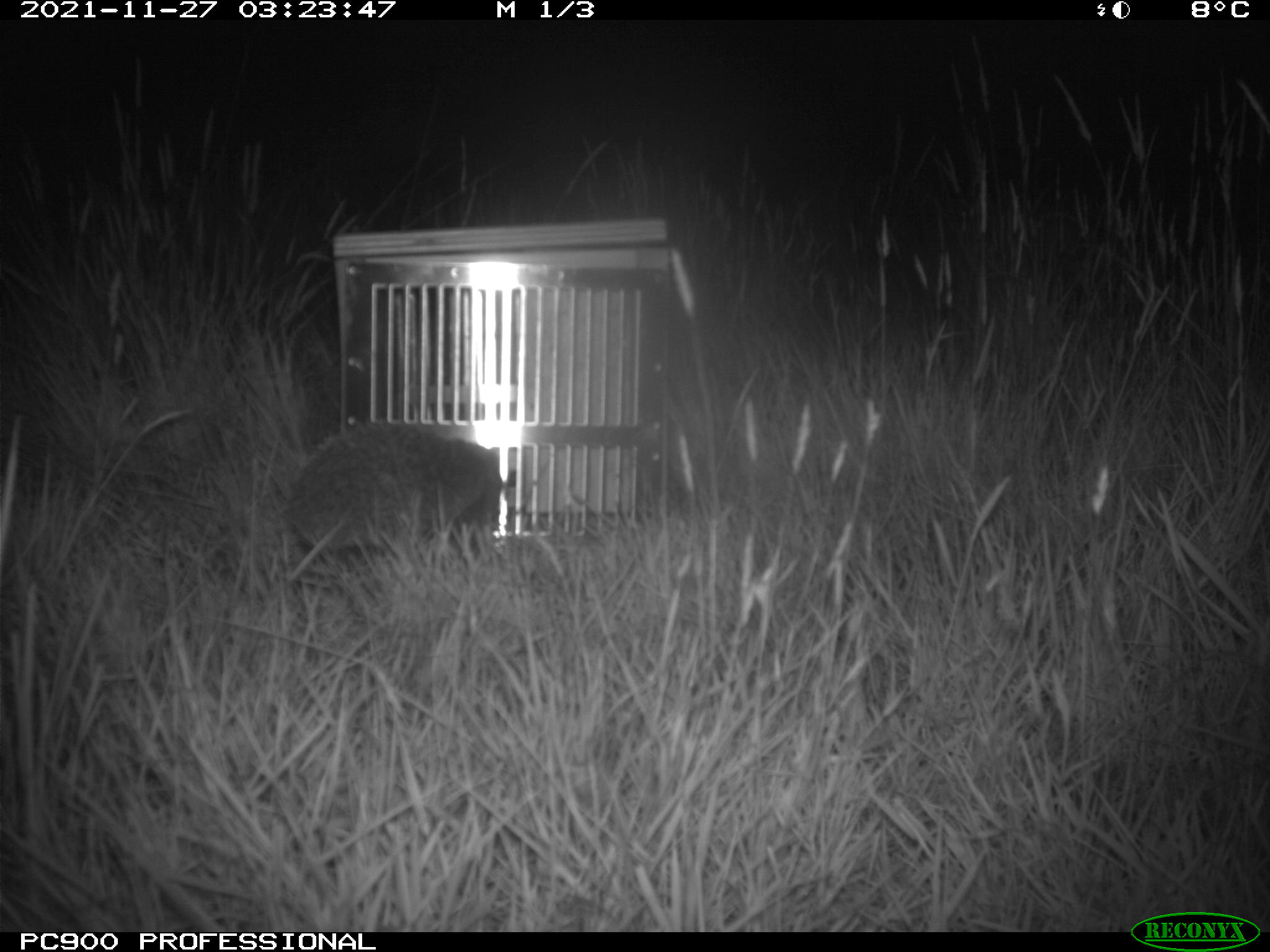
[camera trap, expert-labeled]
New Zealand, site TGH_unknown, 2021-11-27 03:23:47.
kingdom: Animalia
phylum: Chordata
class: Mammalia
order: Eulipotyphla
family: Erinaceidae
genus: Erinaceus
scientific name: Erinaceus europaeus europaeus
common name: european hedgehog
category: hedgehog